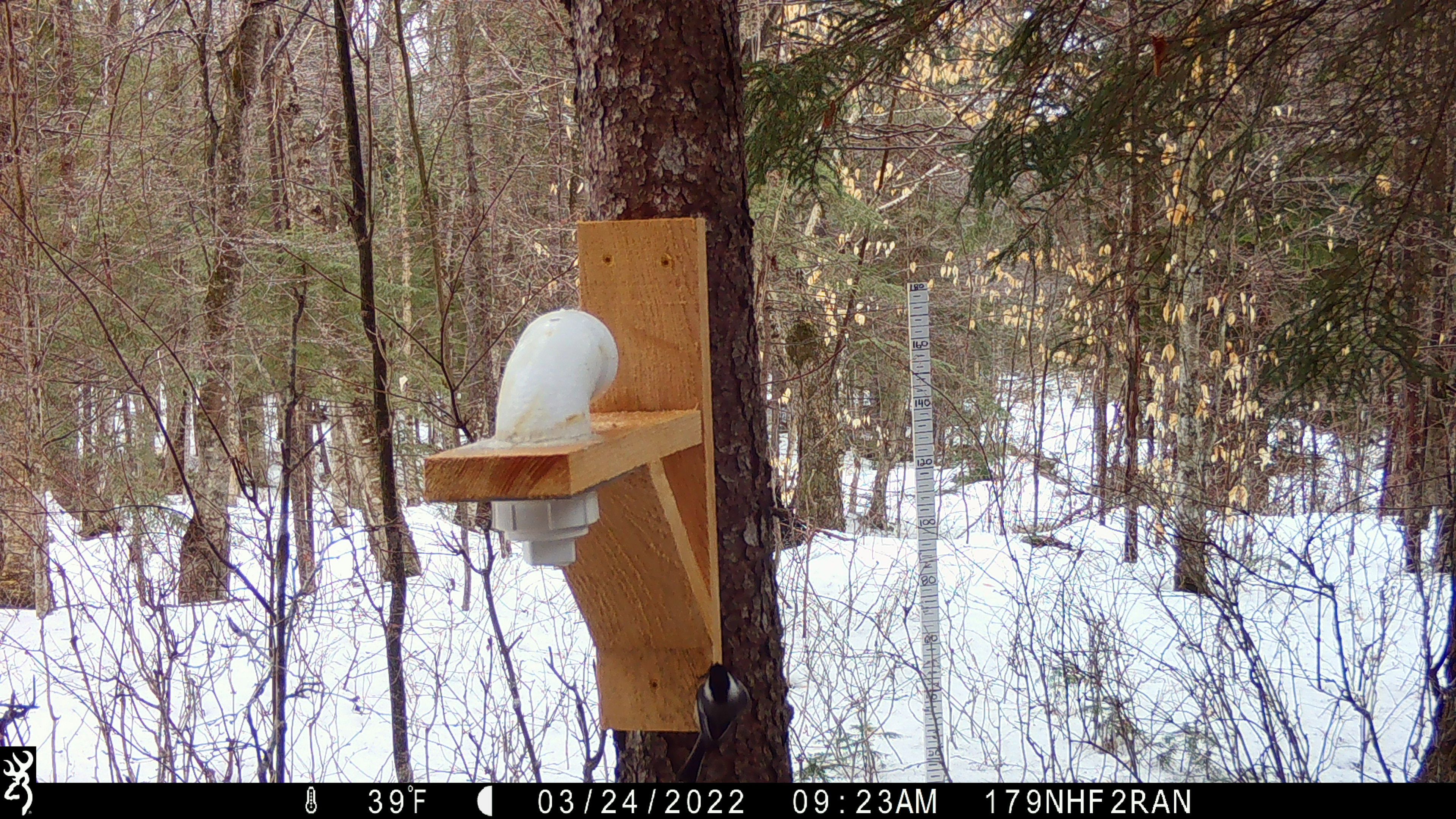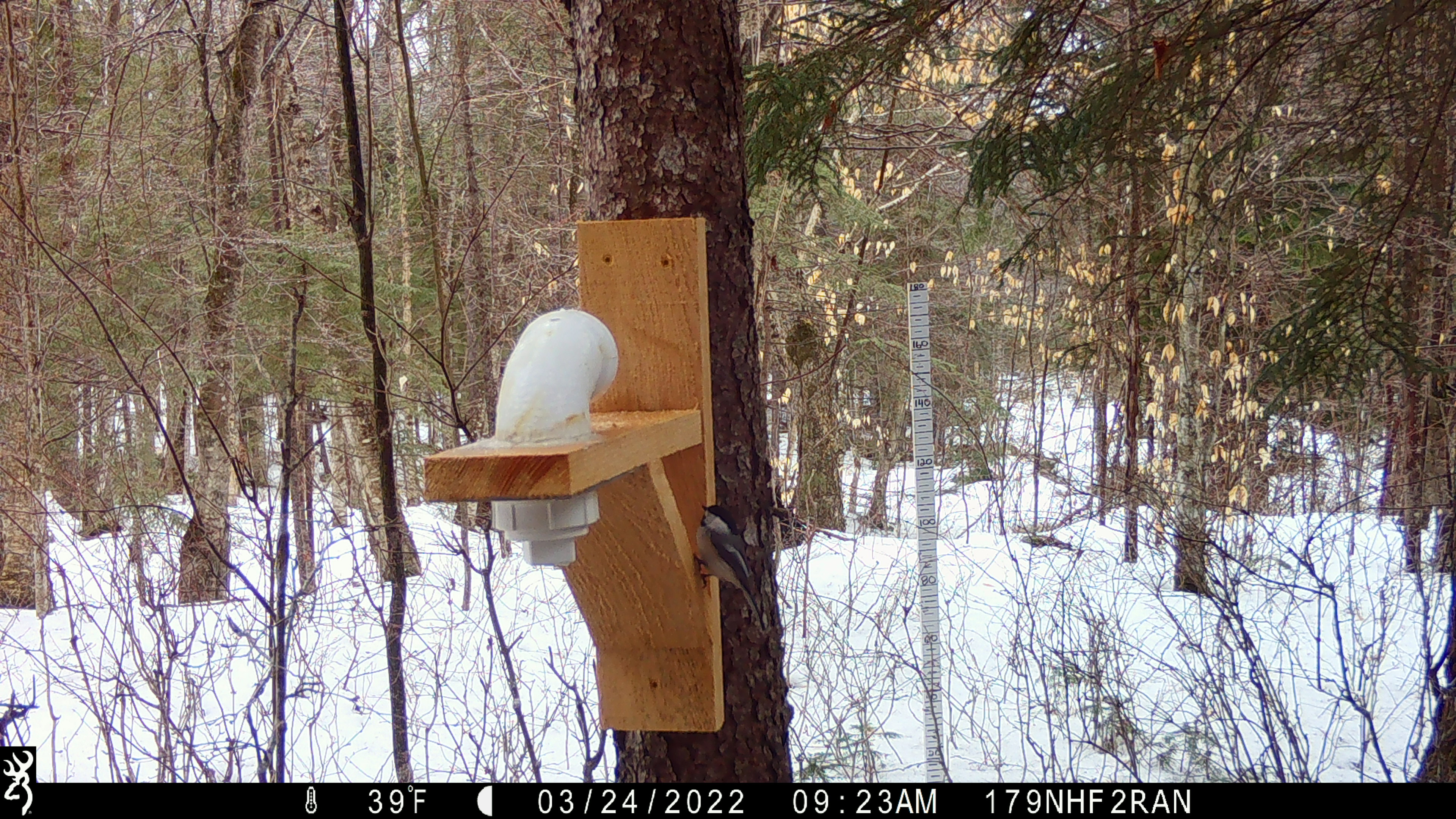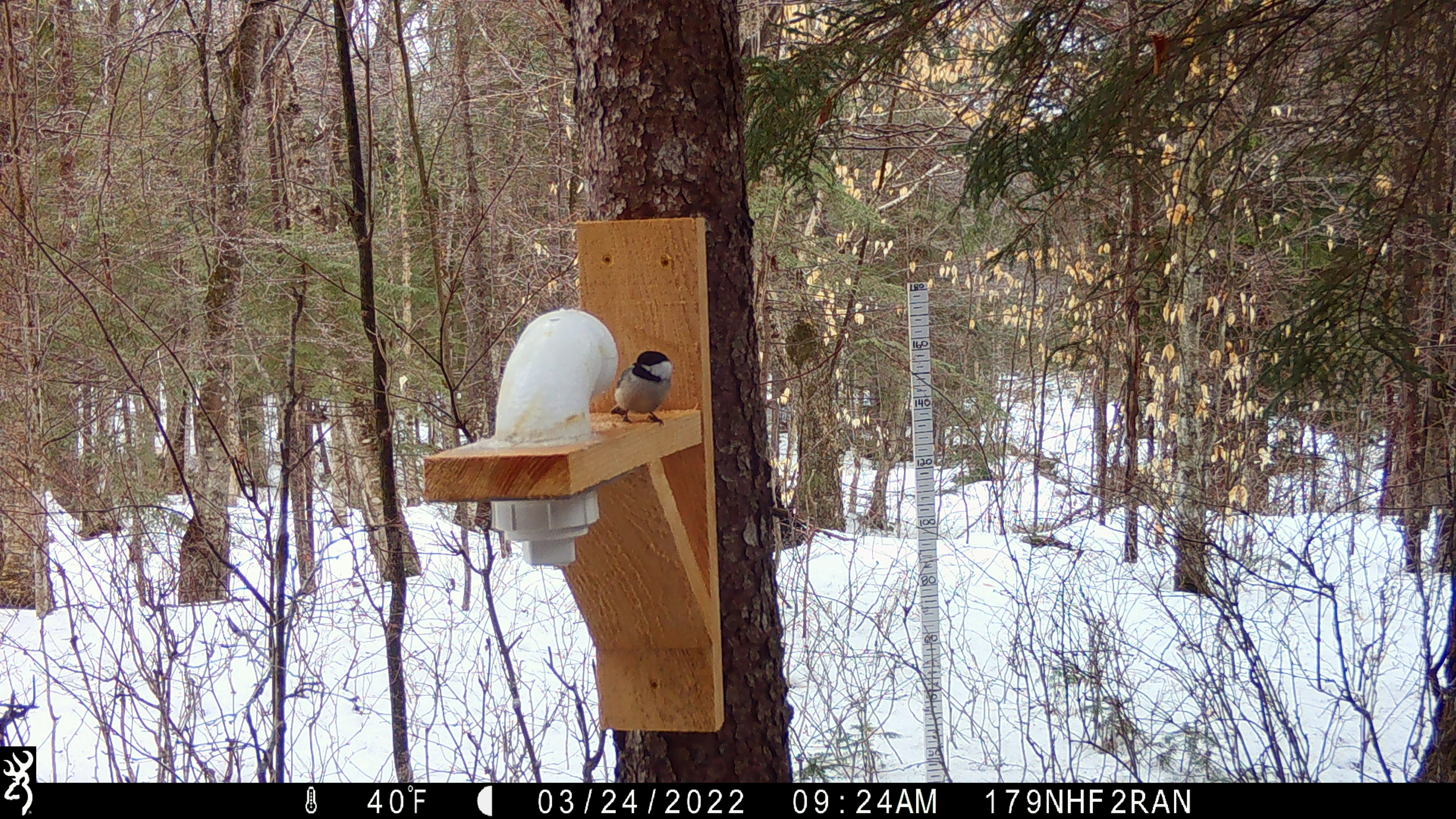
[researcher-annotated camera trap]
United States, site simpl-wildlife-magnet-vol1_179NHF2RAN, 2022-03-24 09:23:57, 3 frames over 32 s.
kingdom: Animalia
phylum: Chordata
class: Aves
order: Passeriformes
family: Paridae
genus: Poecile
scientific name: Poecile atricapillus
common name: black-capped chickadee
Black-capped chickadee (Poecile atricapillus).